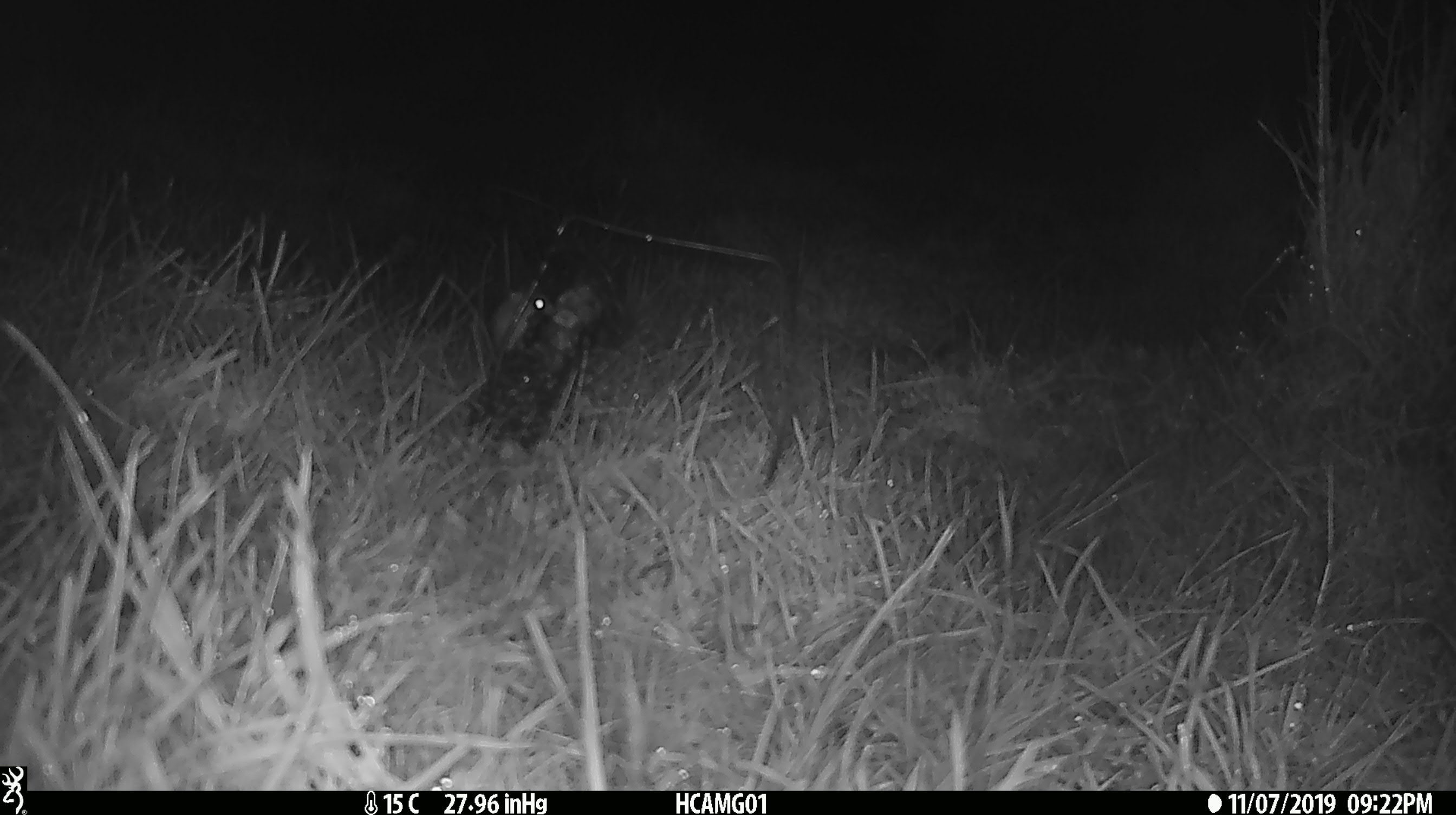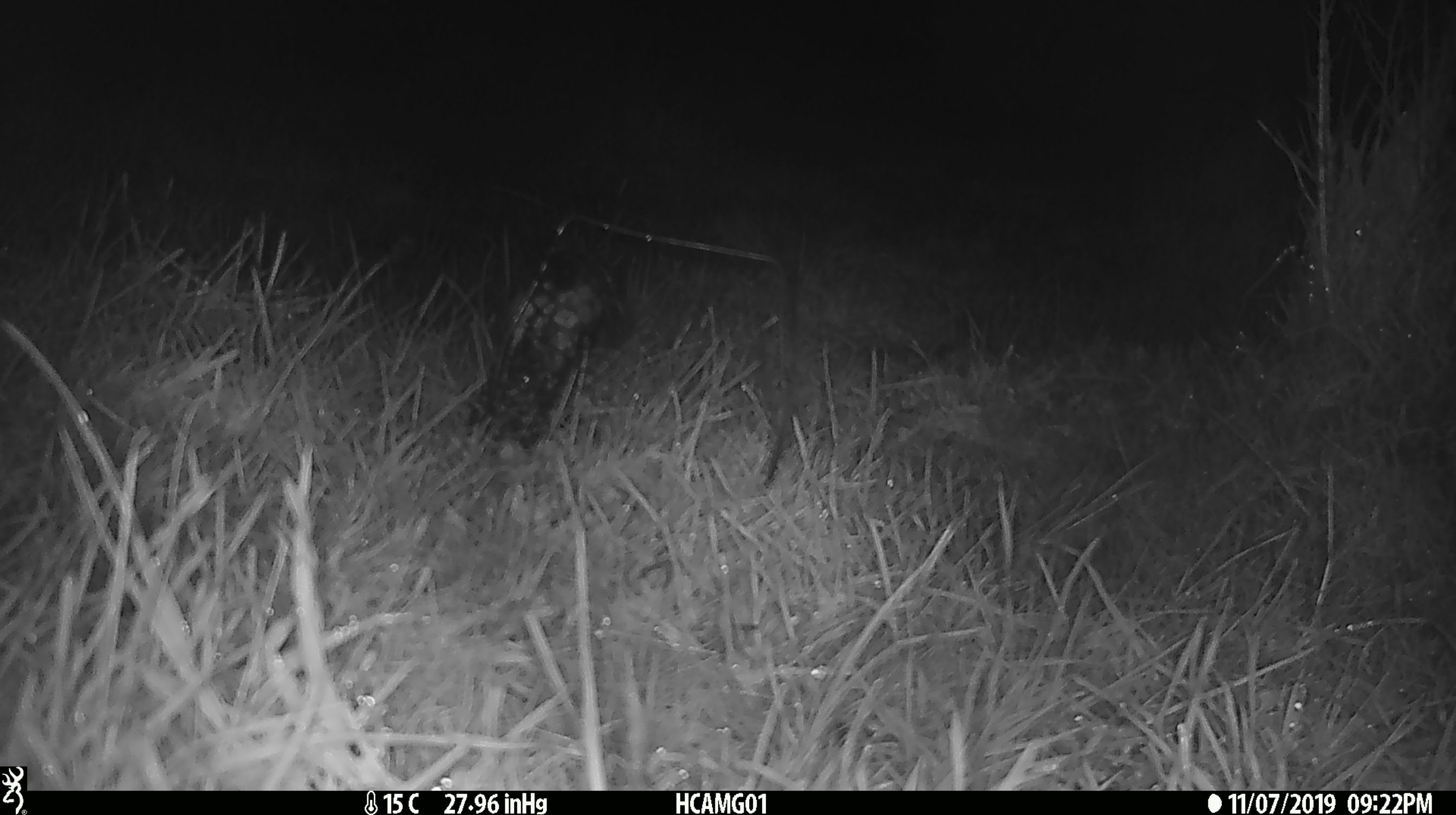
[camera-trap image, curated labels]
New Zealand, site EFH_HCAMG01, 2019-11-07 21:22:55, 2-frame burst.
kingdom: Animalia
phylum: Chordata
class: Mammalia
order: Rodentia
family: Muridae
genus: Mus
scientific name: Mus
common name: mouse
Mouse (Mus).